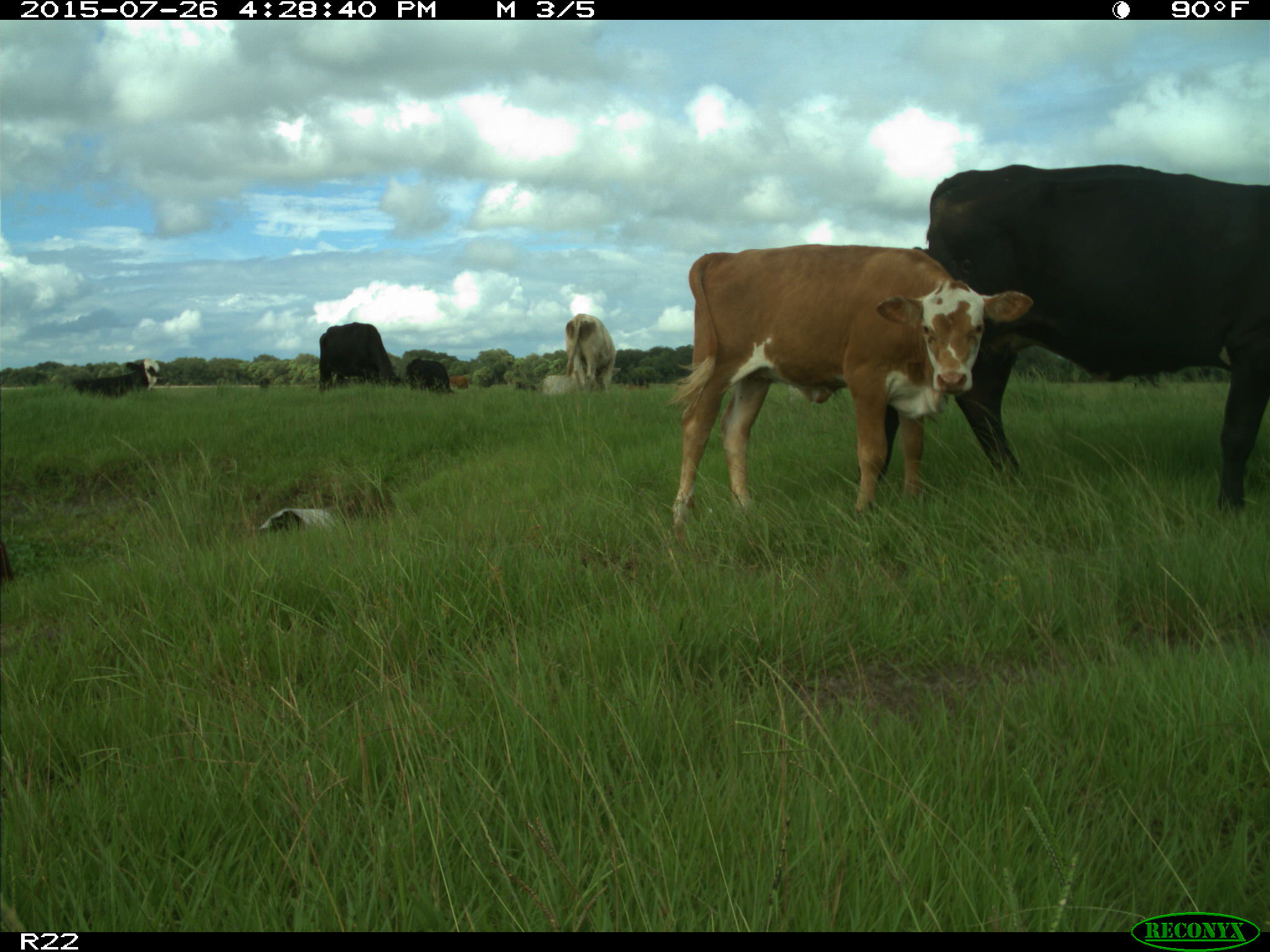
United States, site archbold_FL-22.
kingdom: Animalia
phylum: Chordata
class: Mammalia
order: Artiodactyla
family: Bovidae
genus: Bos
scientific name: Bos taurus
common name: domestic cow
Bos taurus (domestic cow).